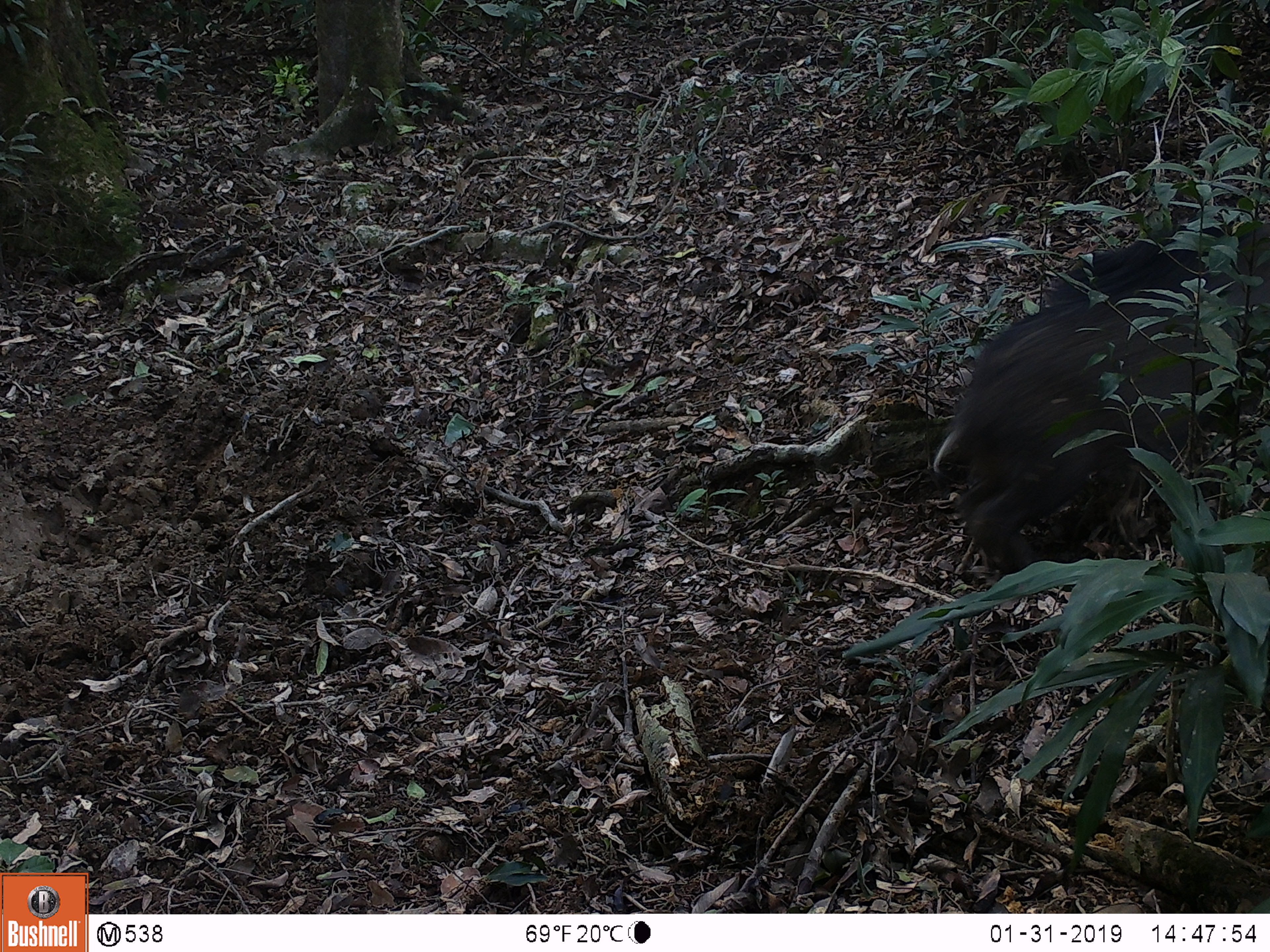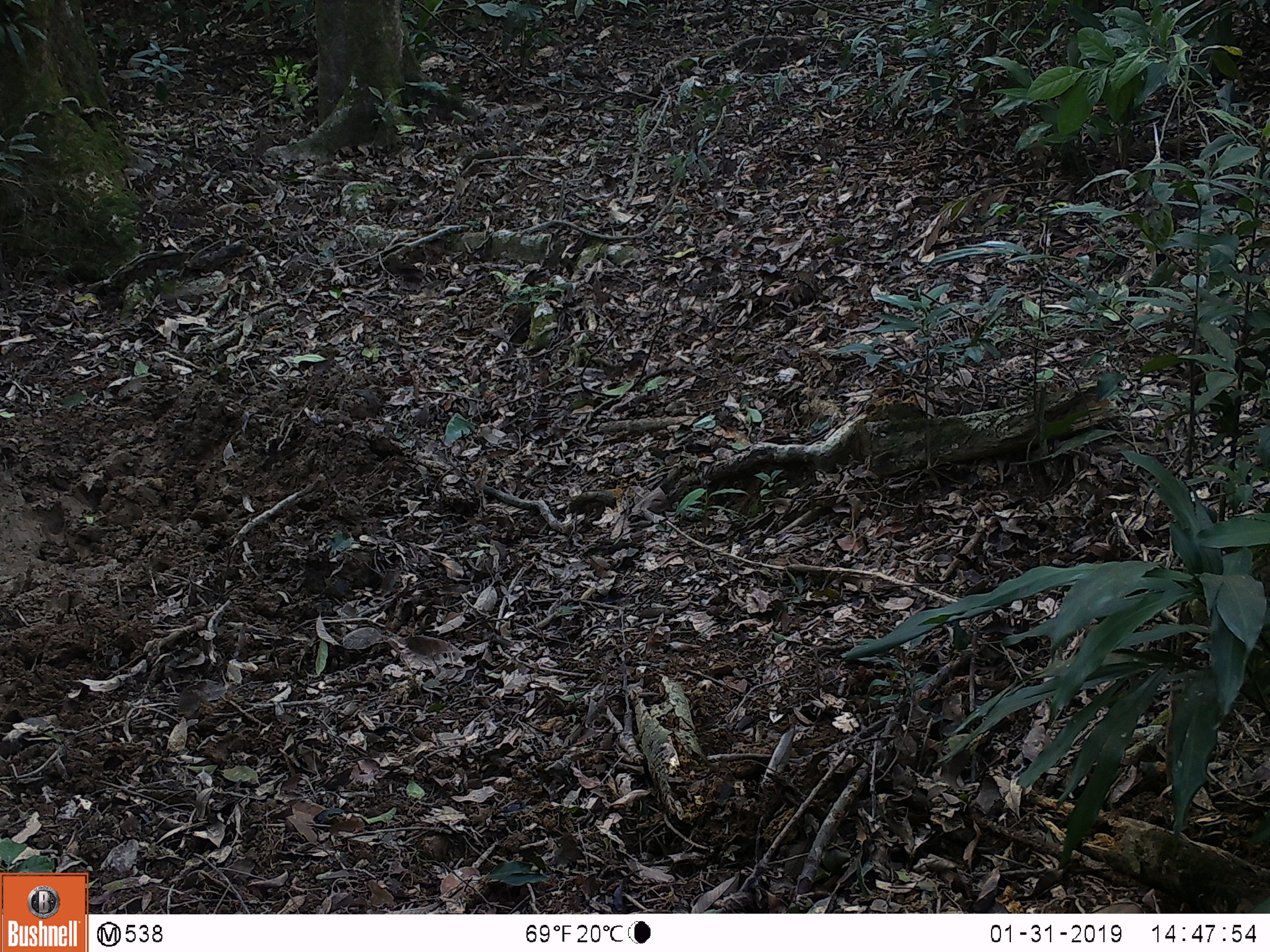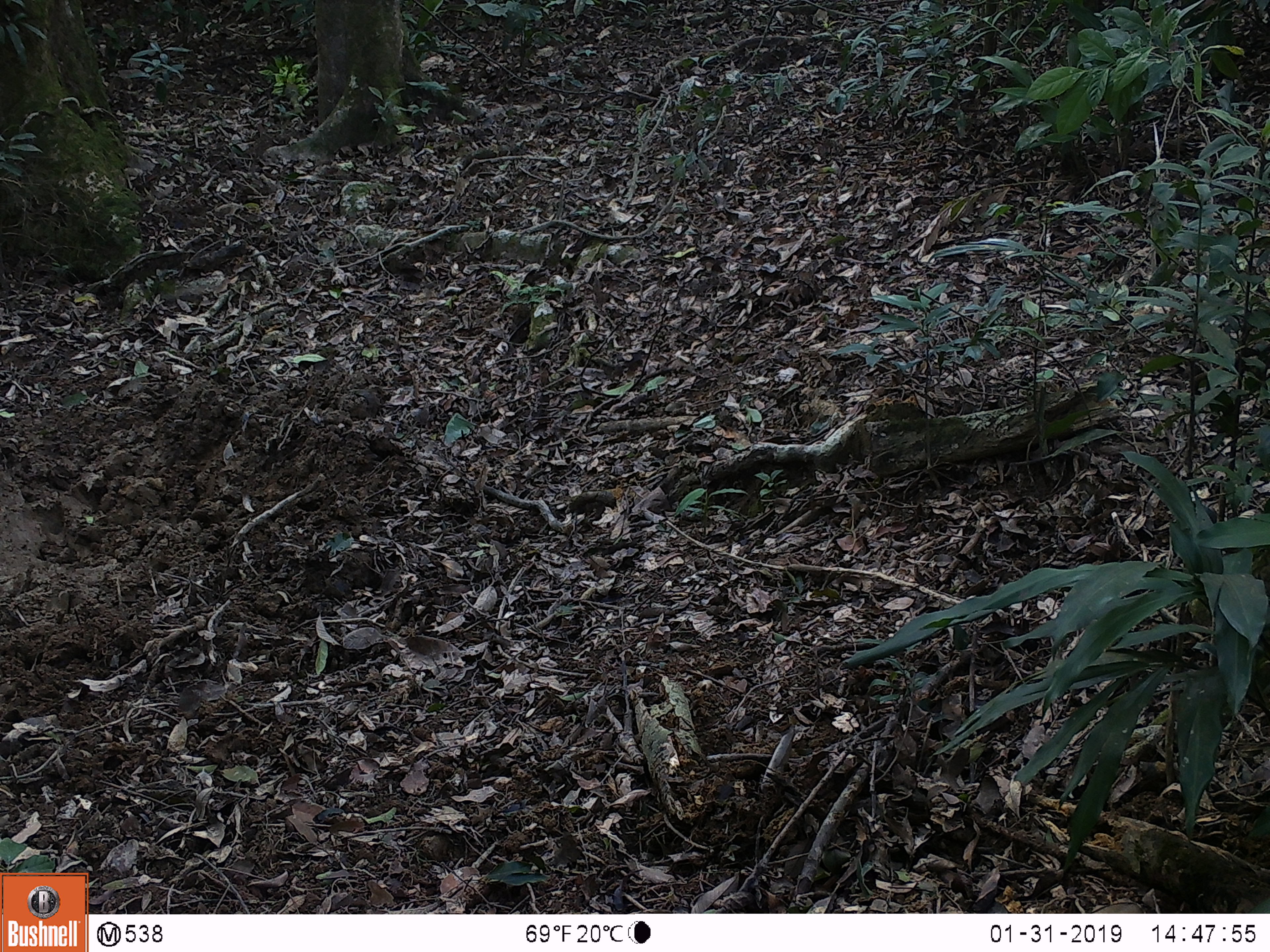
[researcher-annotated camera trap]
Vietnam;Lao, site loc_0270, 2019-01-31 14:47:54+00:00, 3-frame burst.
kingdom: Animalia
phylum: Chordata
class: Mammalia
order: Artiodactyla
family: Suidae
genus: Sus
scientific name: Sus scrofa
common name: eurasian wild pig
Eurasian wild pig (Sus scrofa). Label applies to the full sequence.